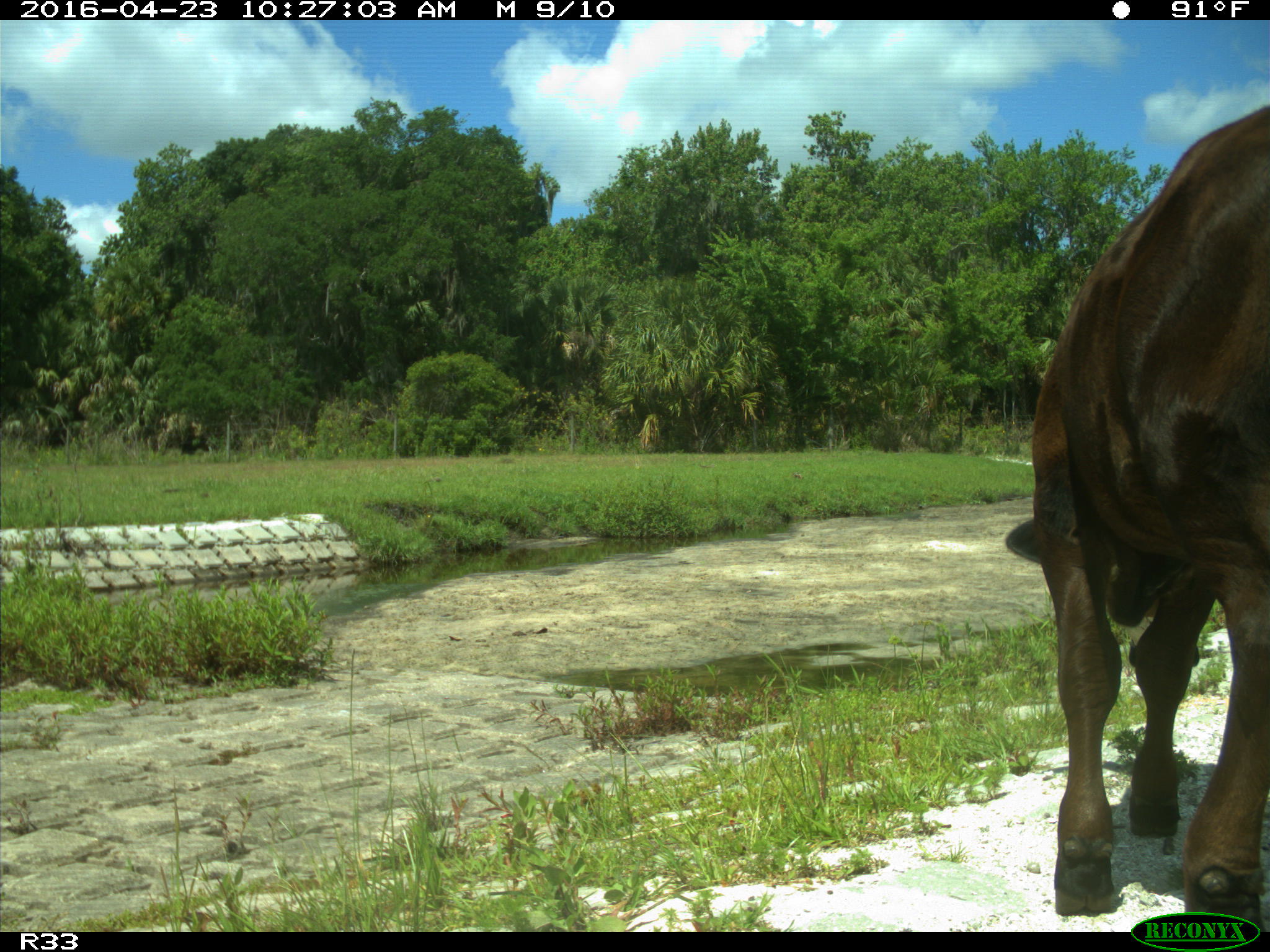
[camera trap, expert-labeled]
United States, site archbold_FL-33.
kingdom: Animalia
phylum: Chordata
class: Mammalia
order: Artiodactyla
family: Bovidae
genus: Bos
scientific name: Bos taurus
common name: domestic cow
Bos taurus (domestic cow).